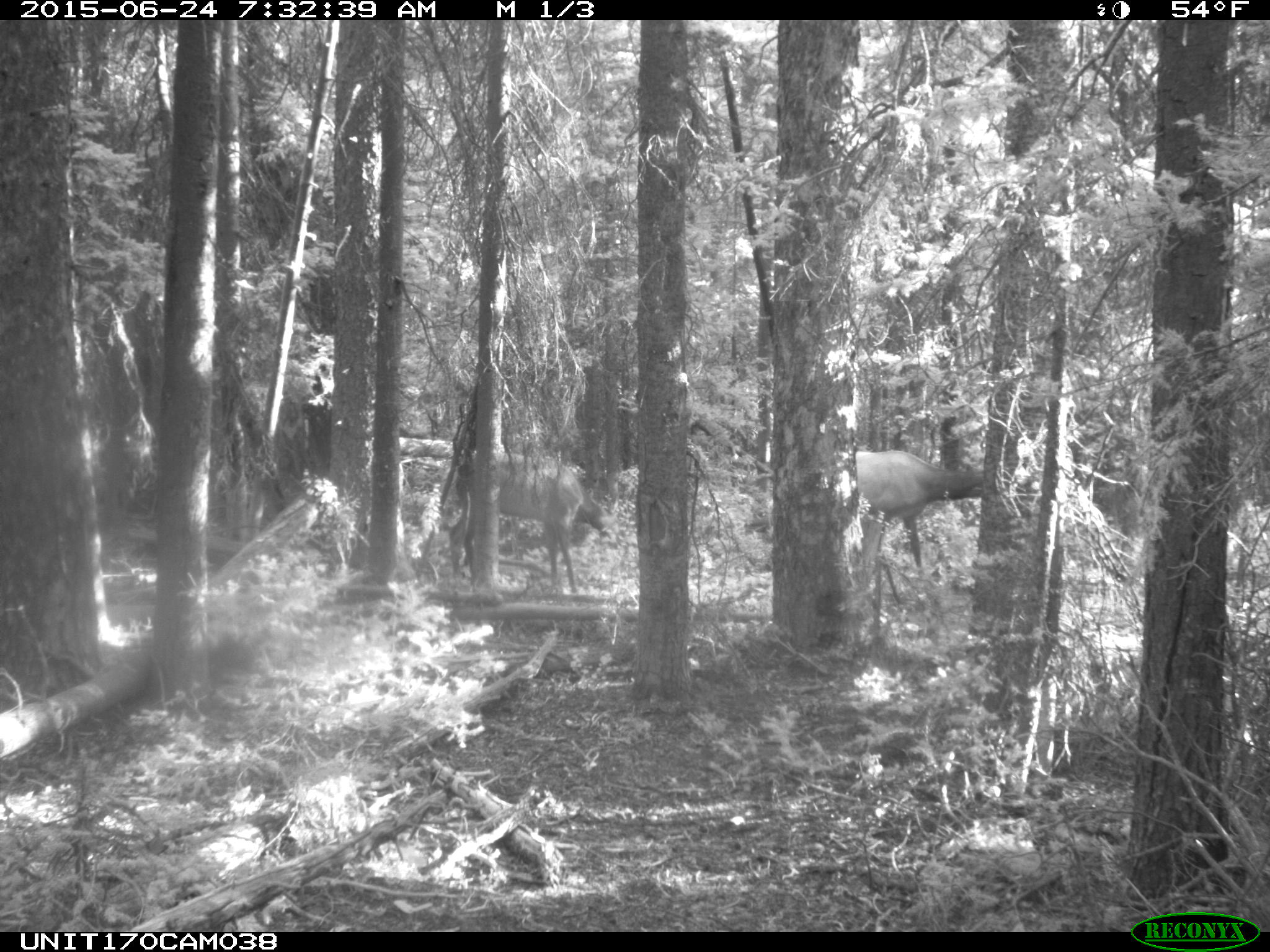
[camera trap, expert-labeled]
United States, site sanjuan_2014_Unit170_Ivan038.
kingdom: Animalia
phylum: Chordata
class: Mammalia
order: Artiodactyla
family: Cervidae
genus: Cervus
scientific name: Cervus elaphus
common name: red deer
Cervus elaphus (red deer).